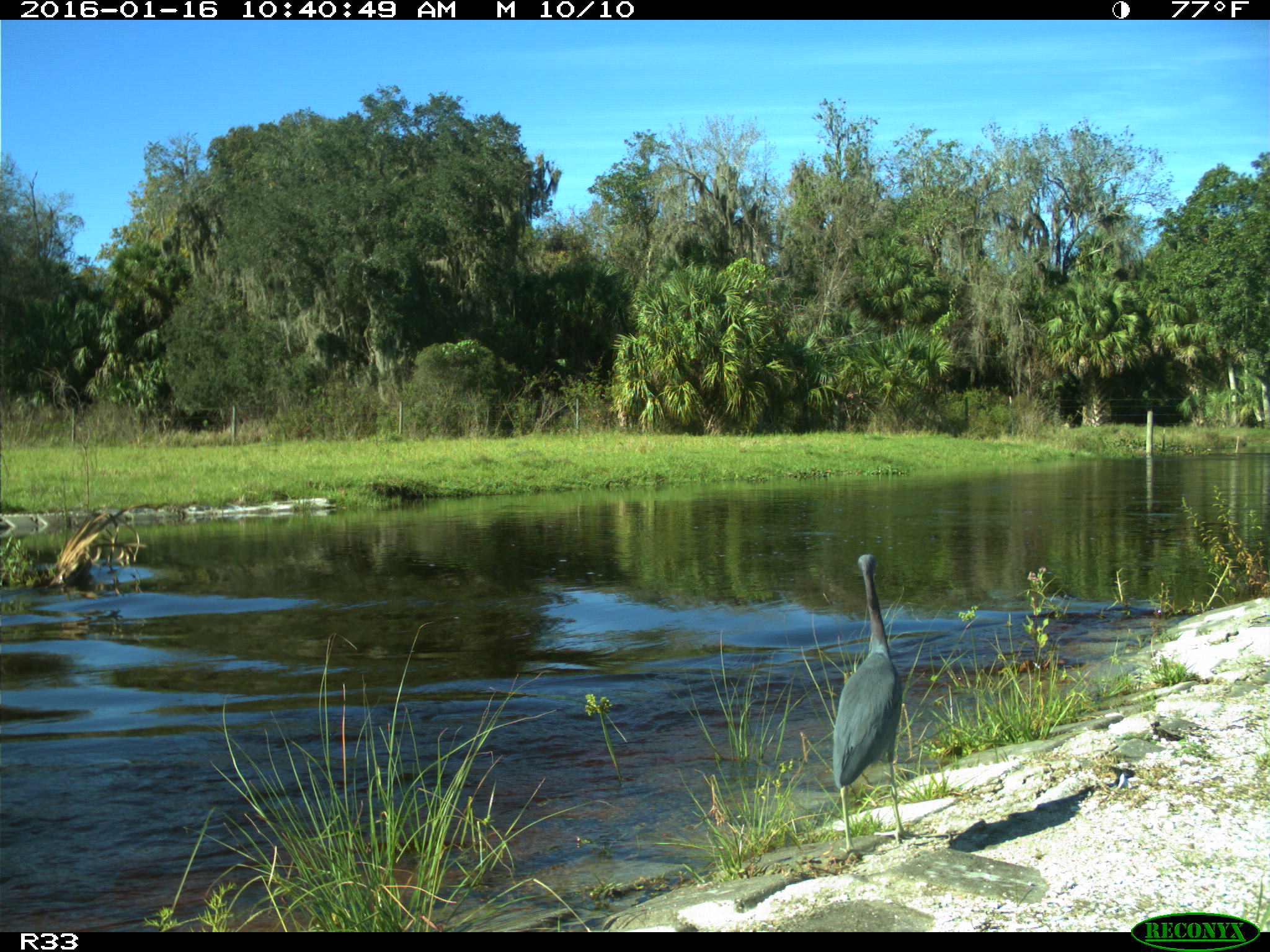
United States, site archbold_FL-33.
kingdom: Animalia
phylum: Chordata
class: Aves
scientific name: Aves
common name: birds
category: unidentified bird